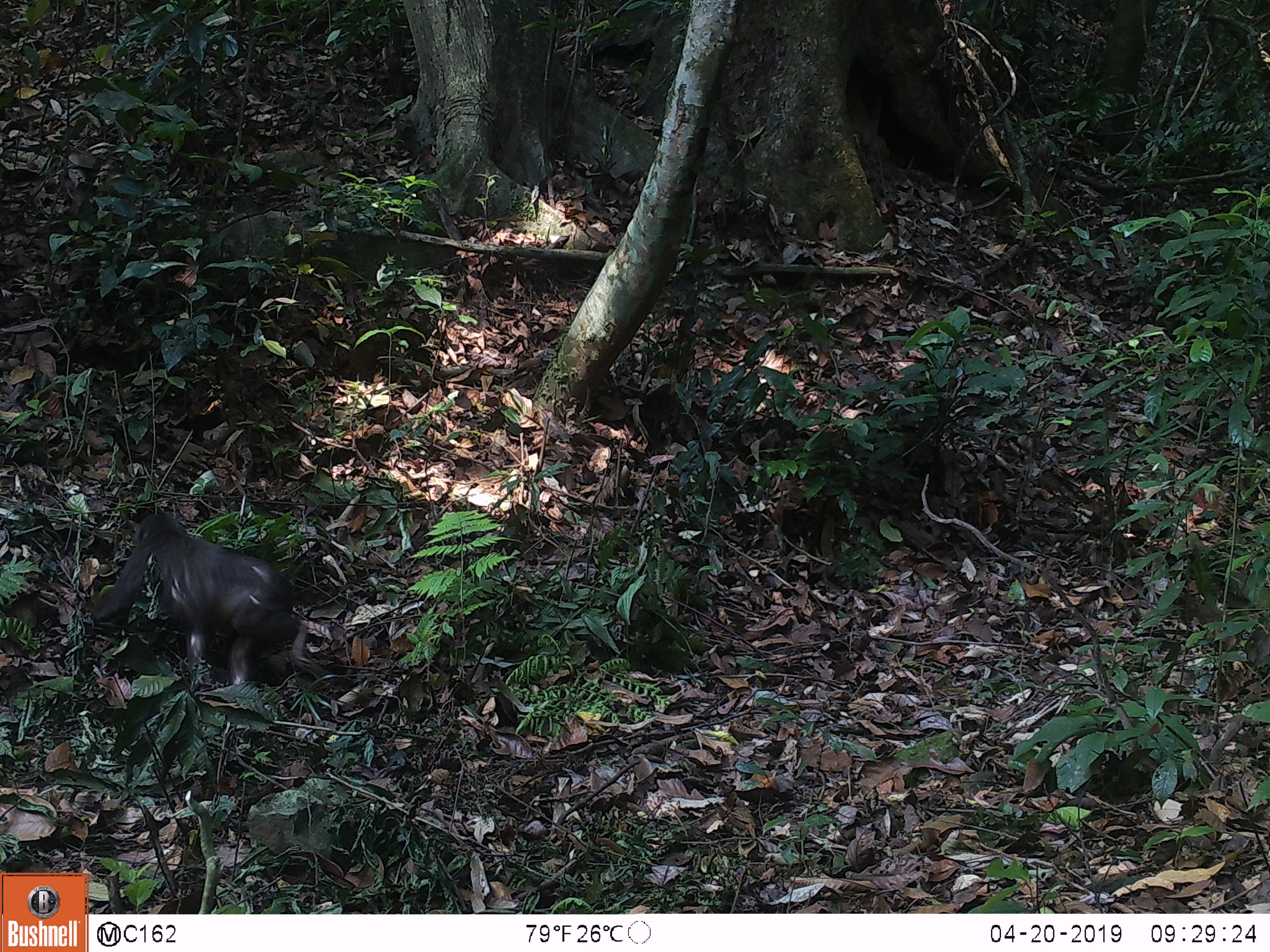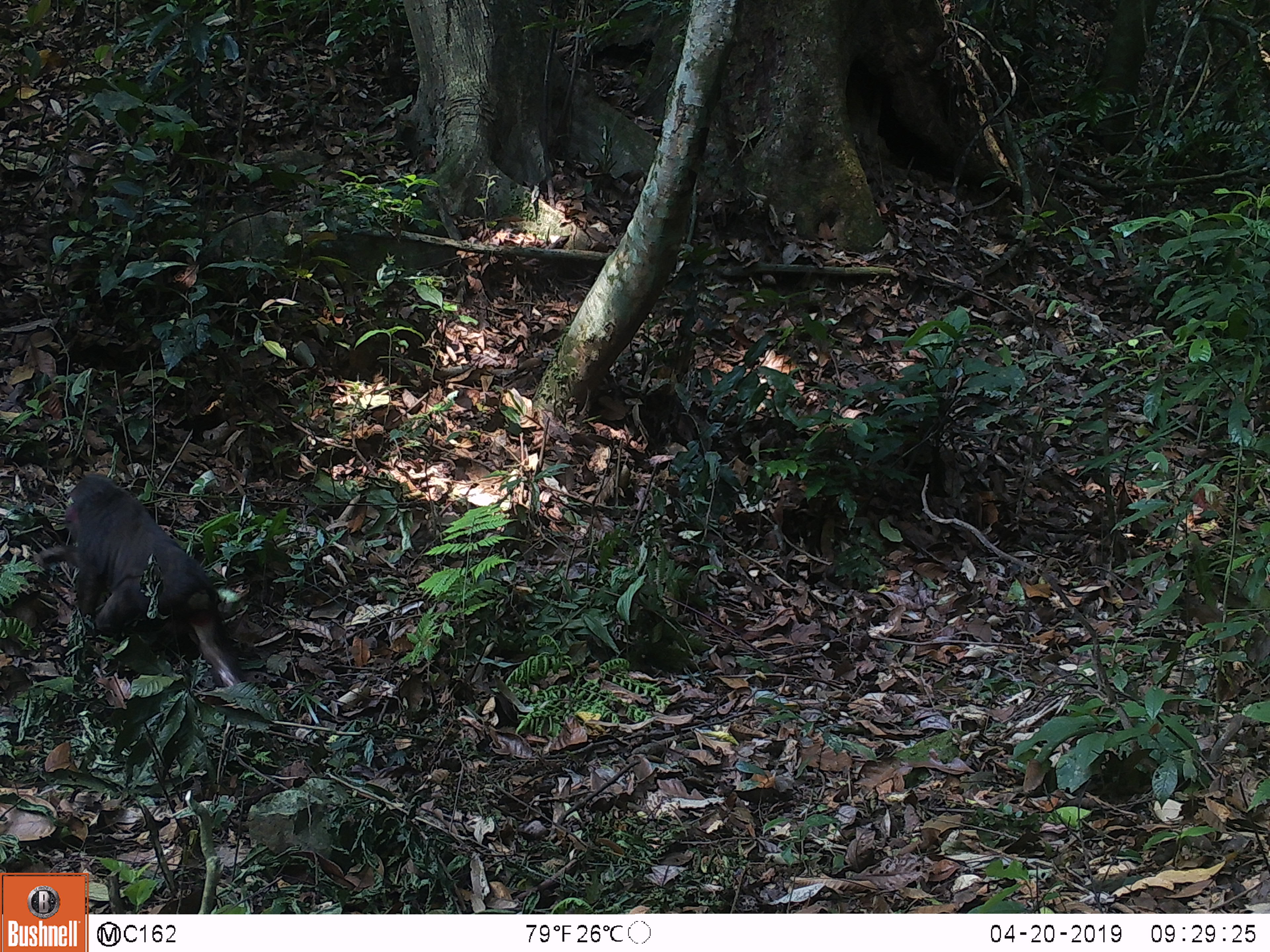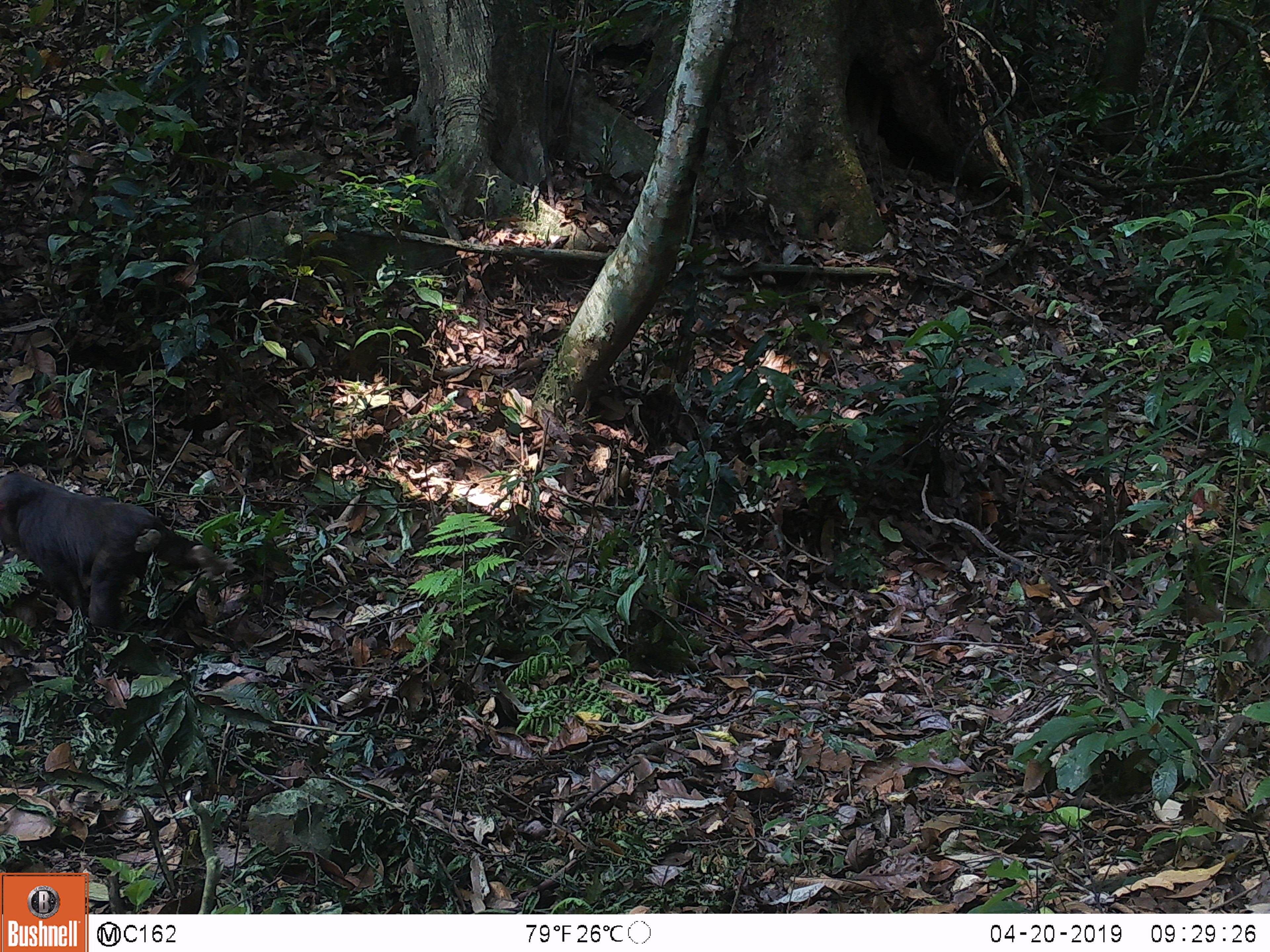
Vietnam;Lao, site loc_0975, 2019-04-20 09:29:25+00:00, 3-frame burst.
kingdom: Animalia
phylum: Chordata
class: Mammalia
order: Primates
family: Cercopithecidae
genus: Macaca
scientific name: Macaca arctoides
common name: stump-tailed macaque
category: stump tailed macaque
Stump tailed macaque (stump-tailed macaque) (Macaca arctoides). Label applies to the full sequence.